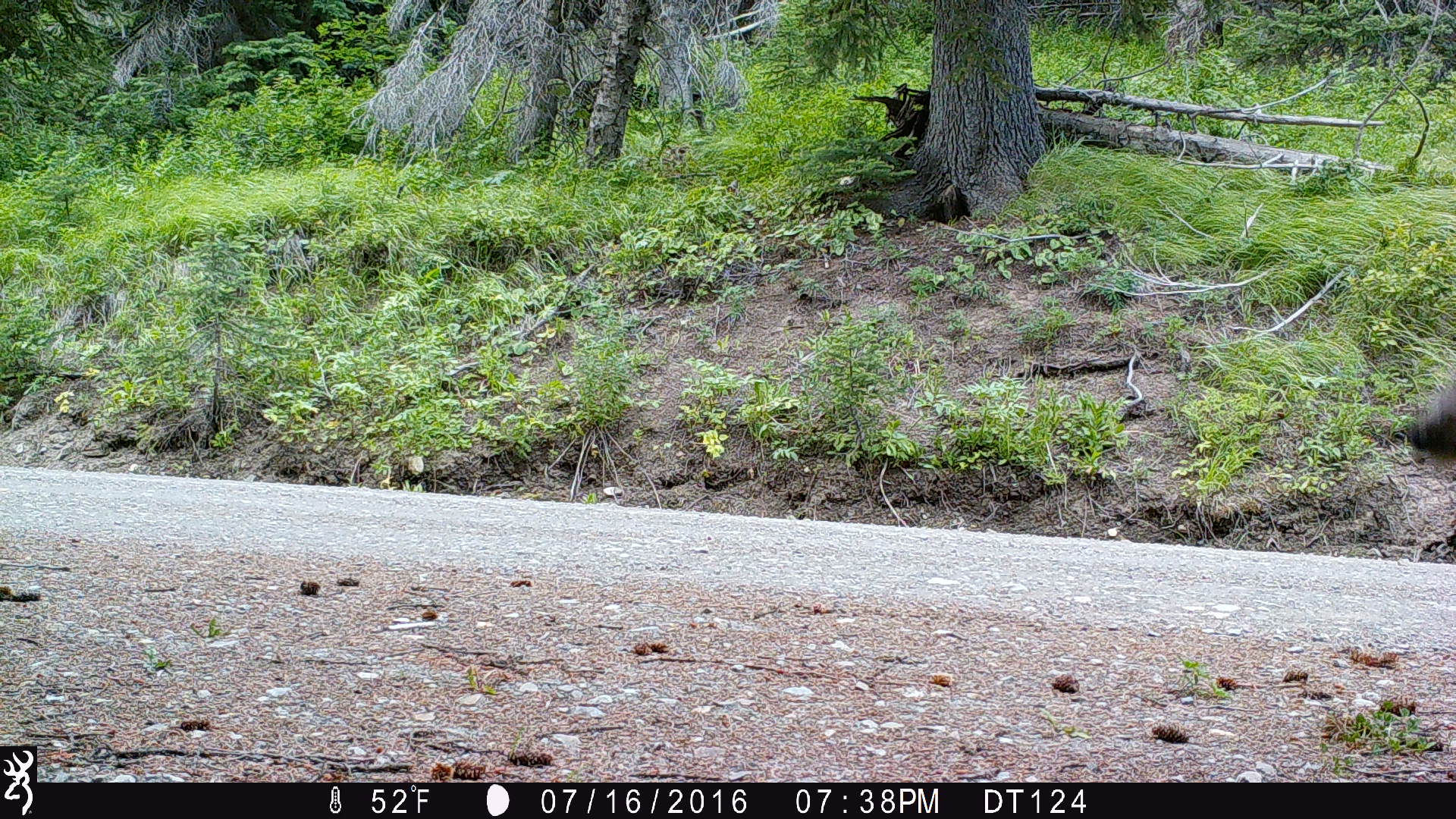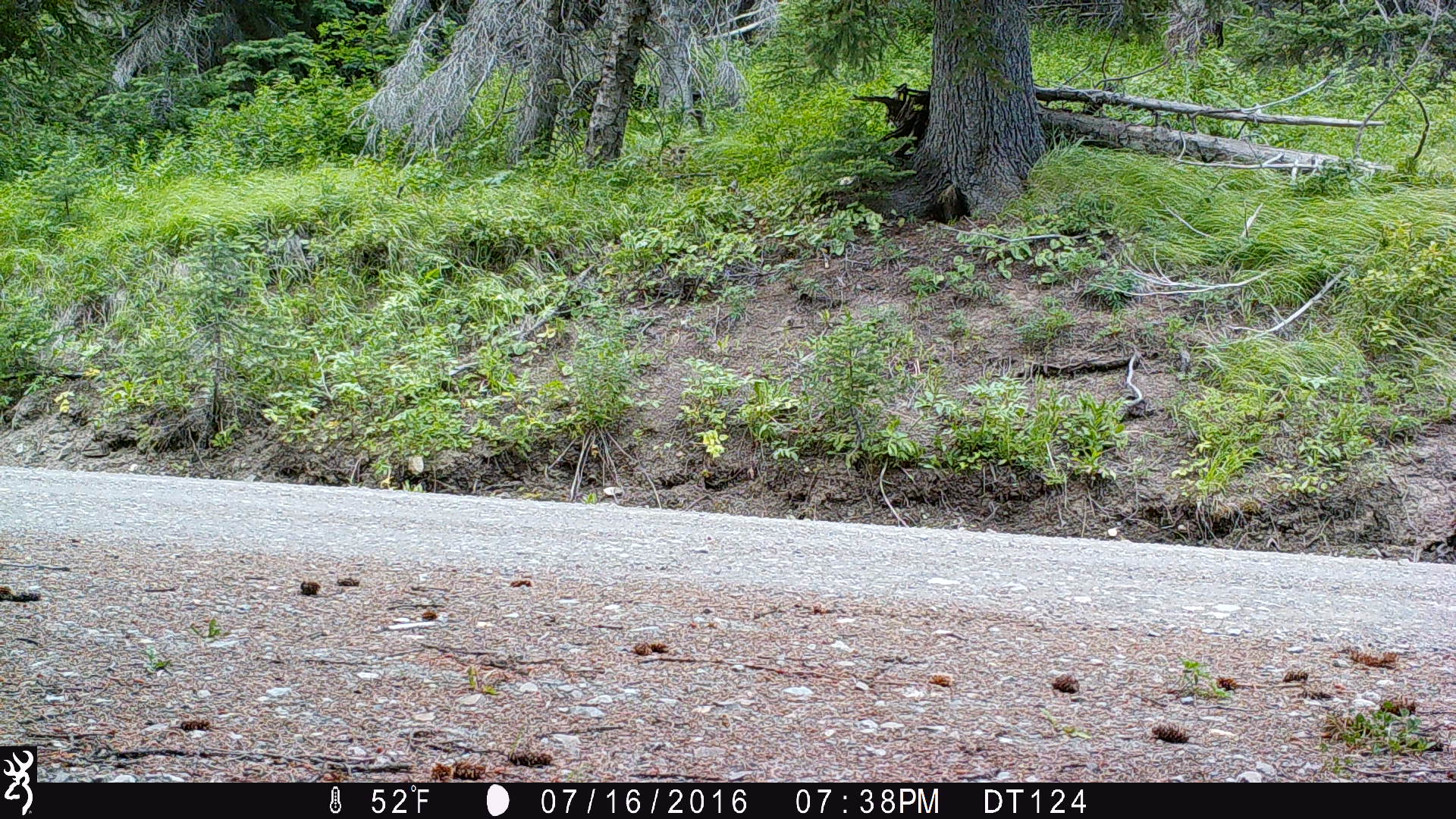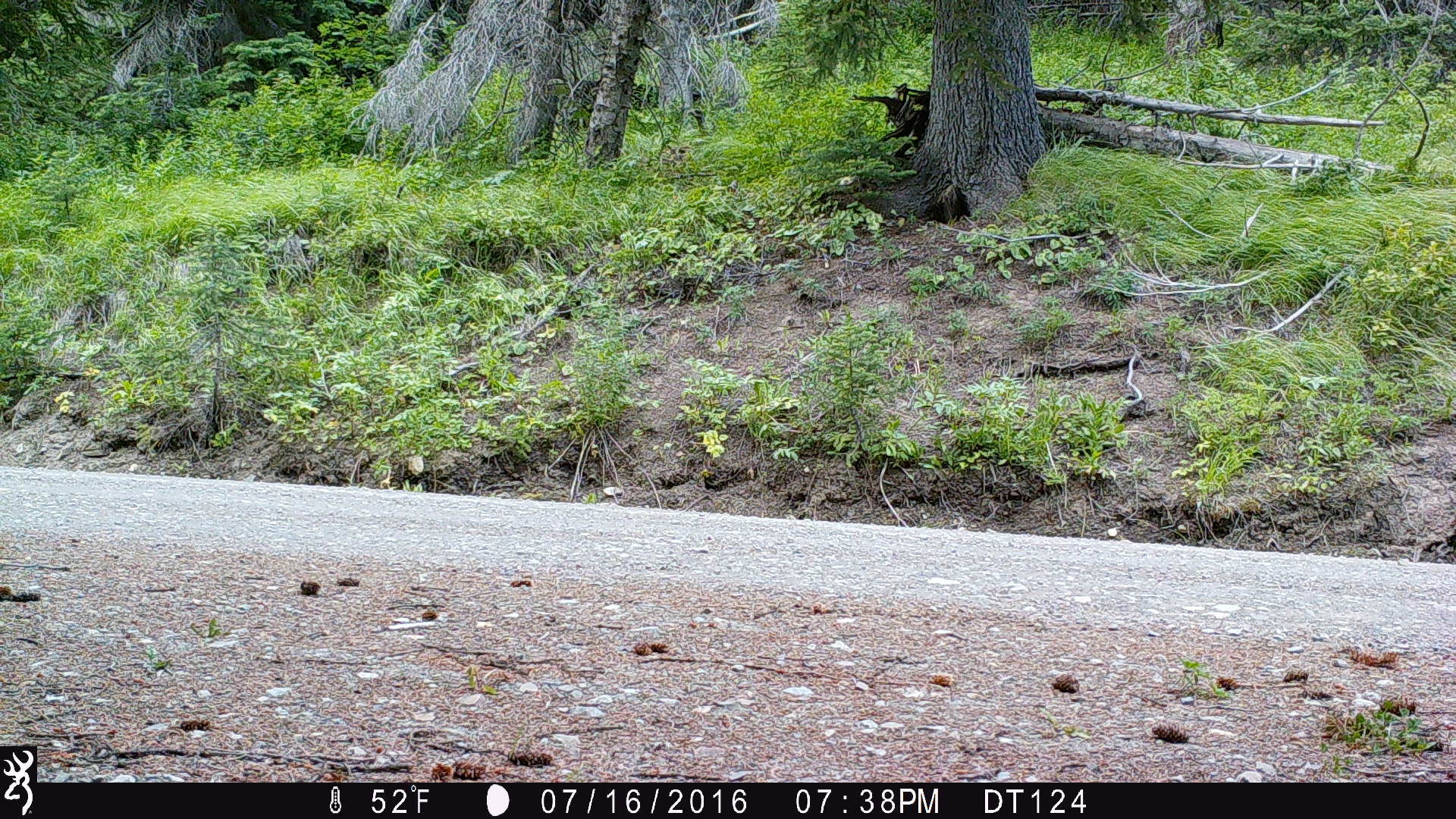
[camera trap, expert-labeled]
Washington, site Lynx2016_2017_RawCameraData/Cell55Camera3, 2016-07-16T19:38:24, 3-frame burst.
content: unidentified animal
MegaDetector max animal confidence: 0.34